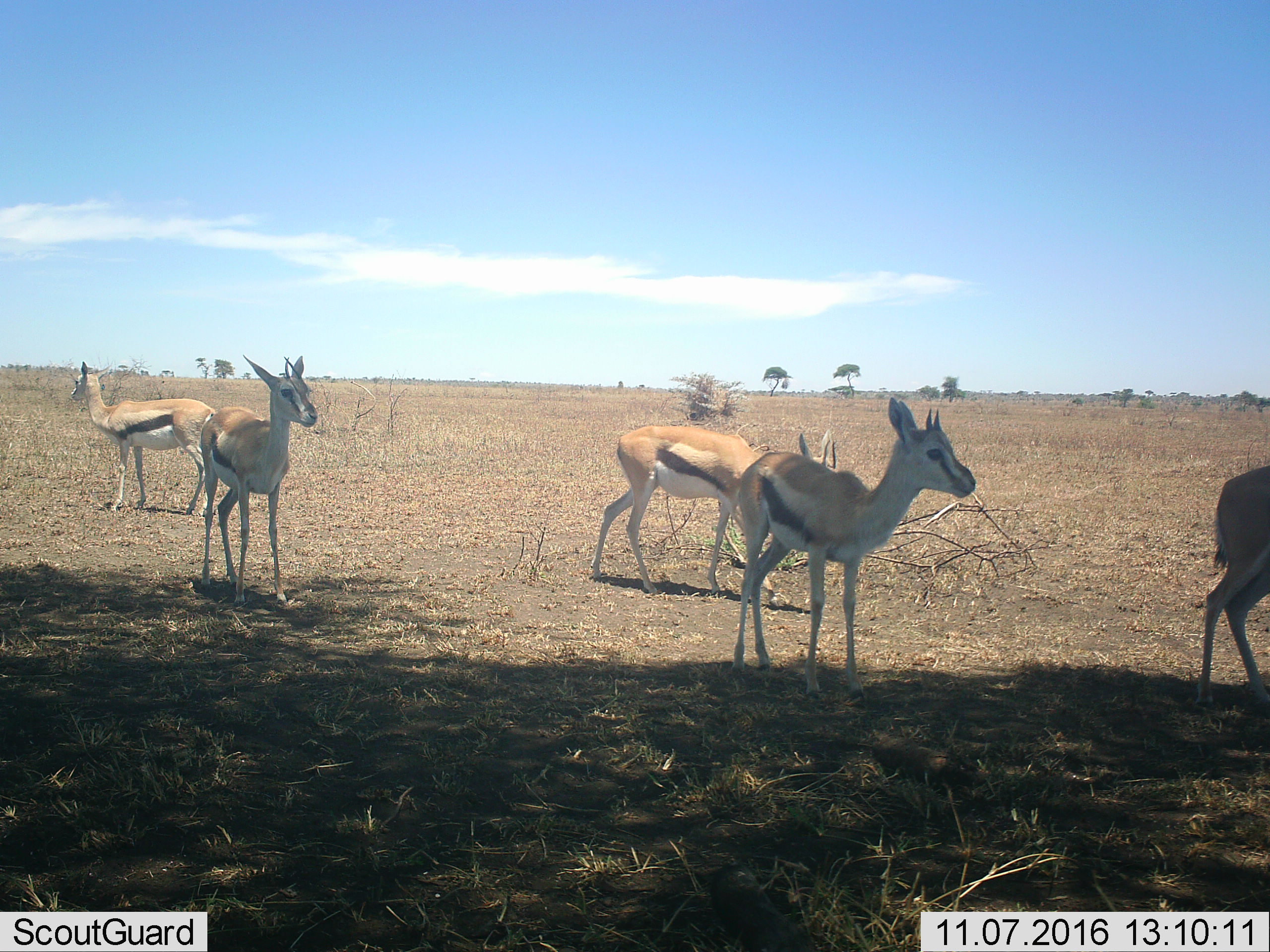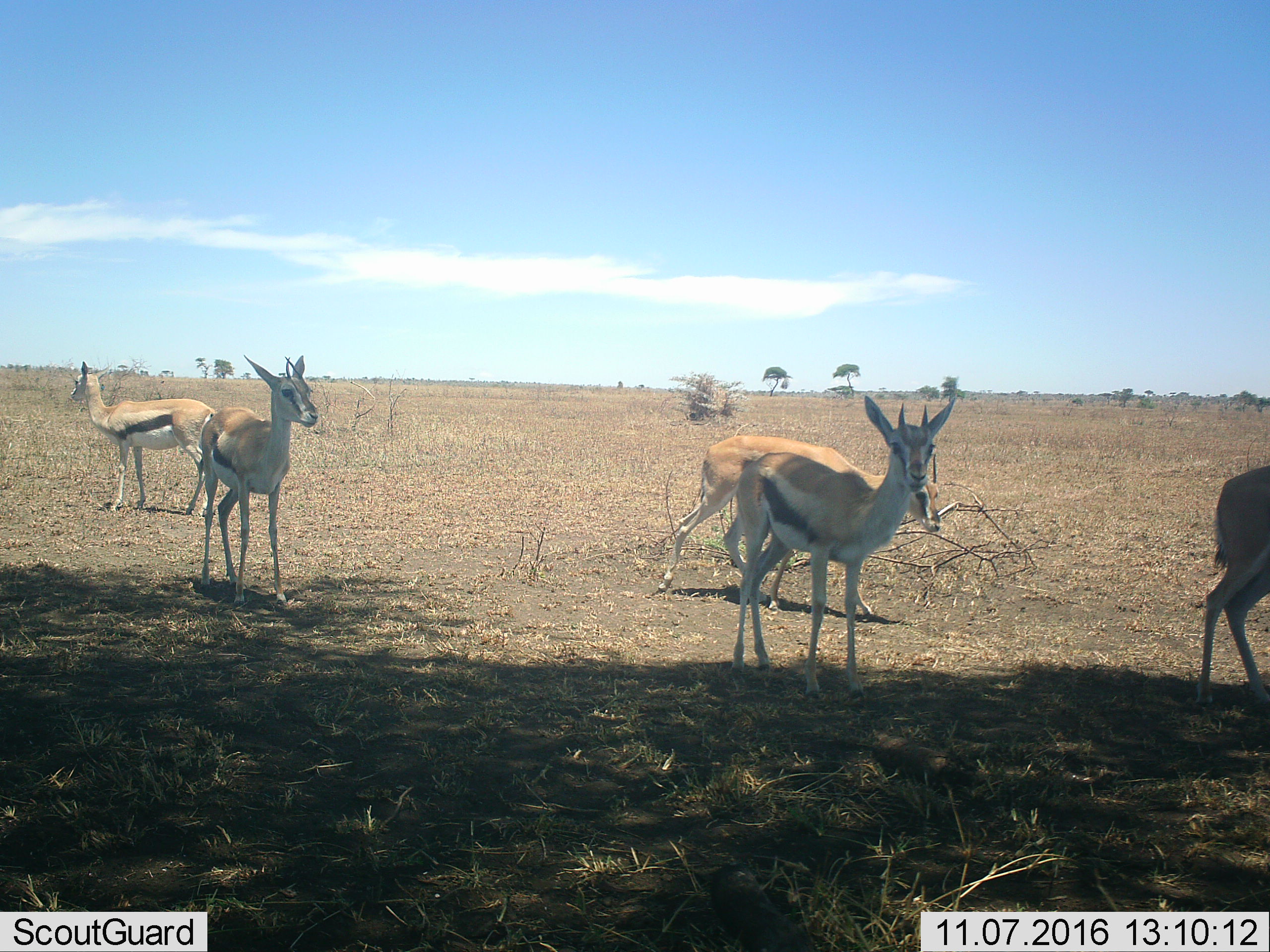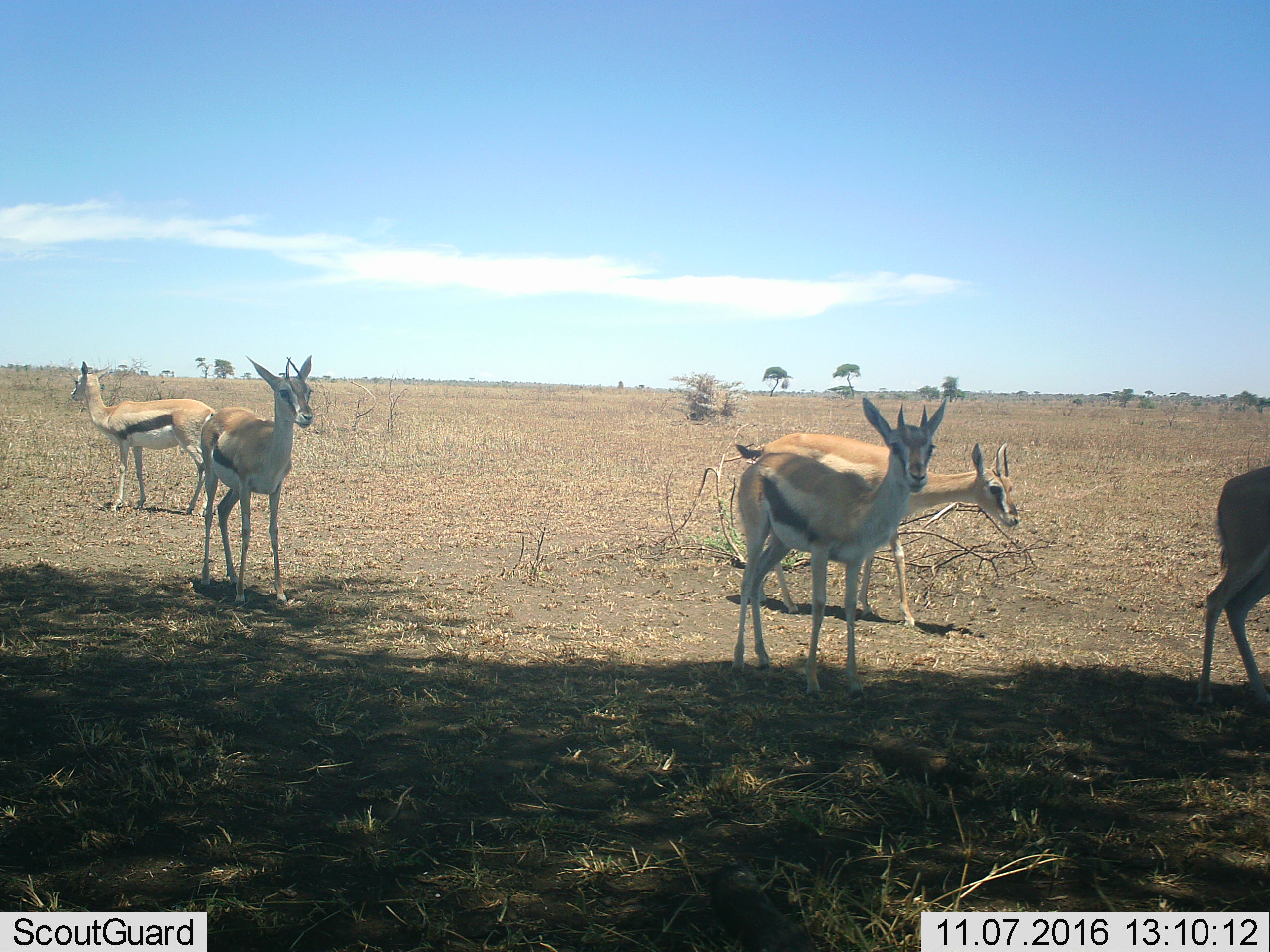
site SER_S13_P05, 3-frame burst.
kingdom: Animalia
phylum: Chordata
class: Mammalia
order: Artiodactyla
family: Bovidae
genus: Eudorcas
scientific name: Eudorcas thomsonii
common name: thomson's gazelle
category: gazellethomsons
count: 5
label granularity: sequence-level